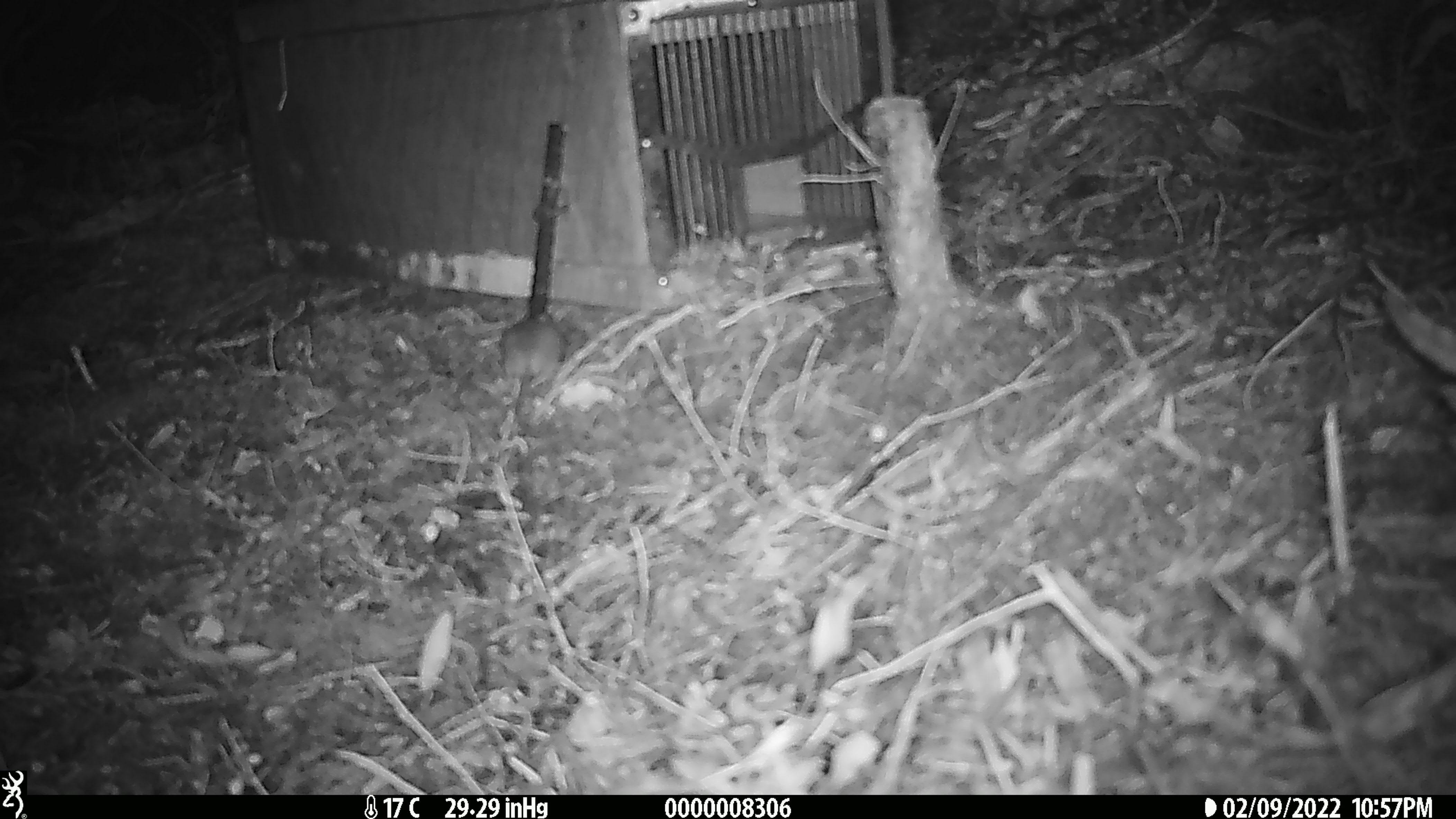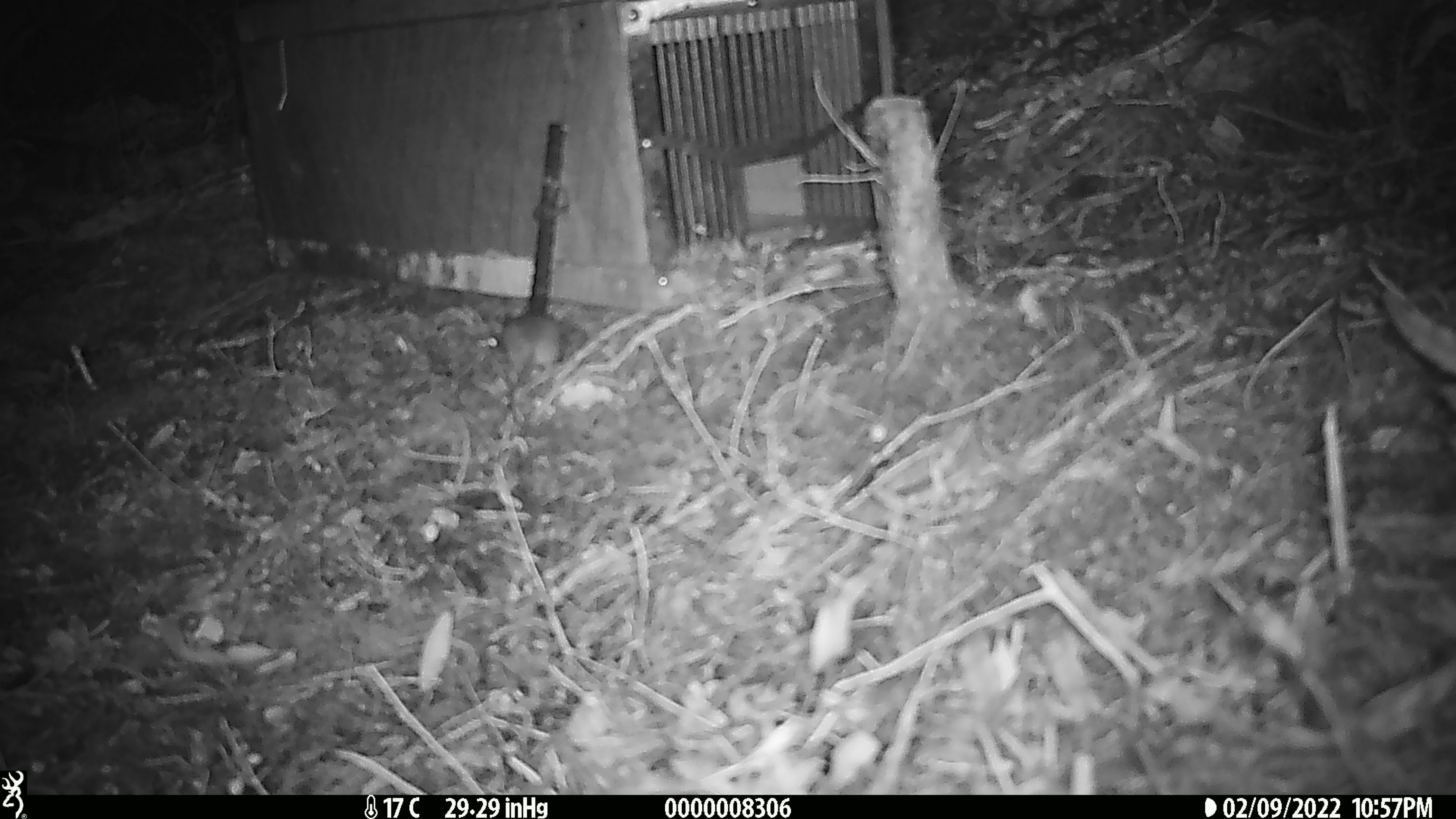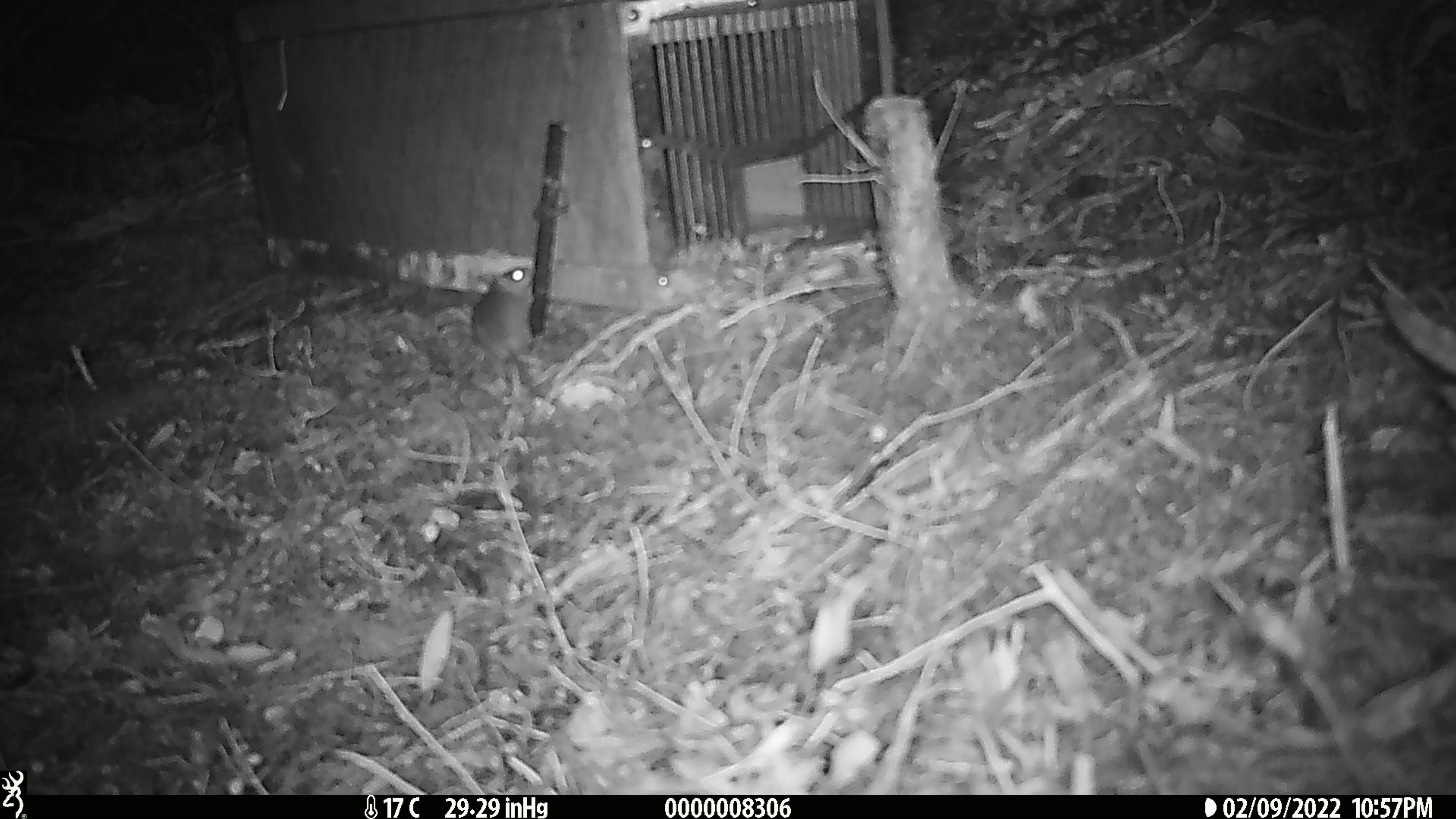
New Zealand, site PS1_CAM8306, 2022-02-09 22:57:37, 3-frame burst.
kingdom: Animalia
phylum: Chordata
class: Mammalia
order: Rodentia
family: Muridae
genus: Mus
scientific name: Mus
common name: mouse